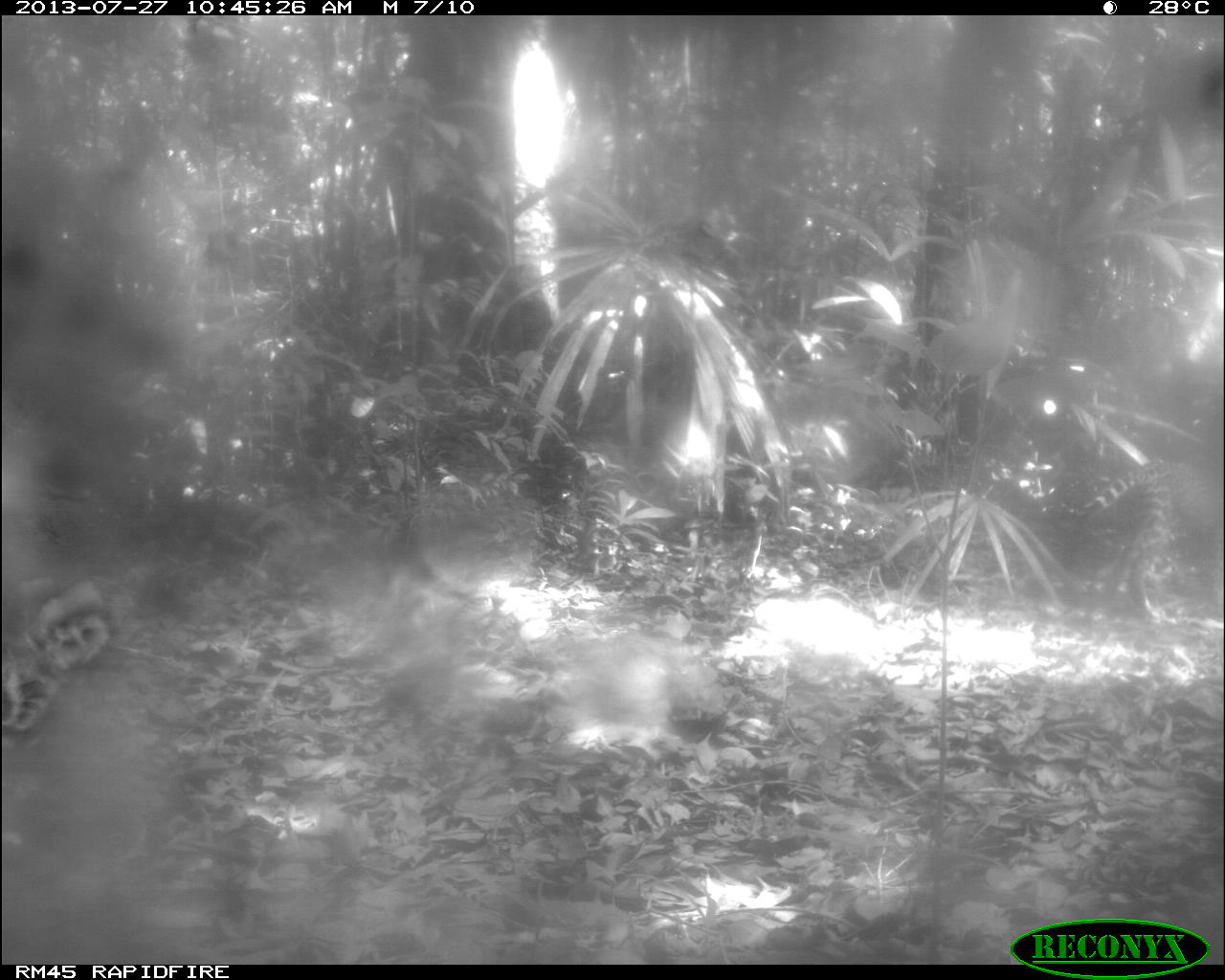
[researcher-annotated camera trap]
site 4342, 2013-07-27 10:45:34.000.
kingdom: Animalia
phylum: Chordata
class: Mammalia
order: Carnivora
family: Felidae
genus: Leopardus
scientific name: Leopardus pardalis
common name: ocelot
Leopardus pardalis (ocelot), count 1, sex female.